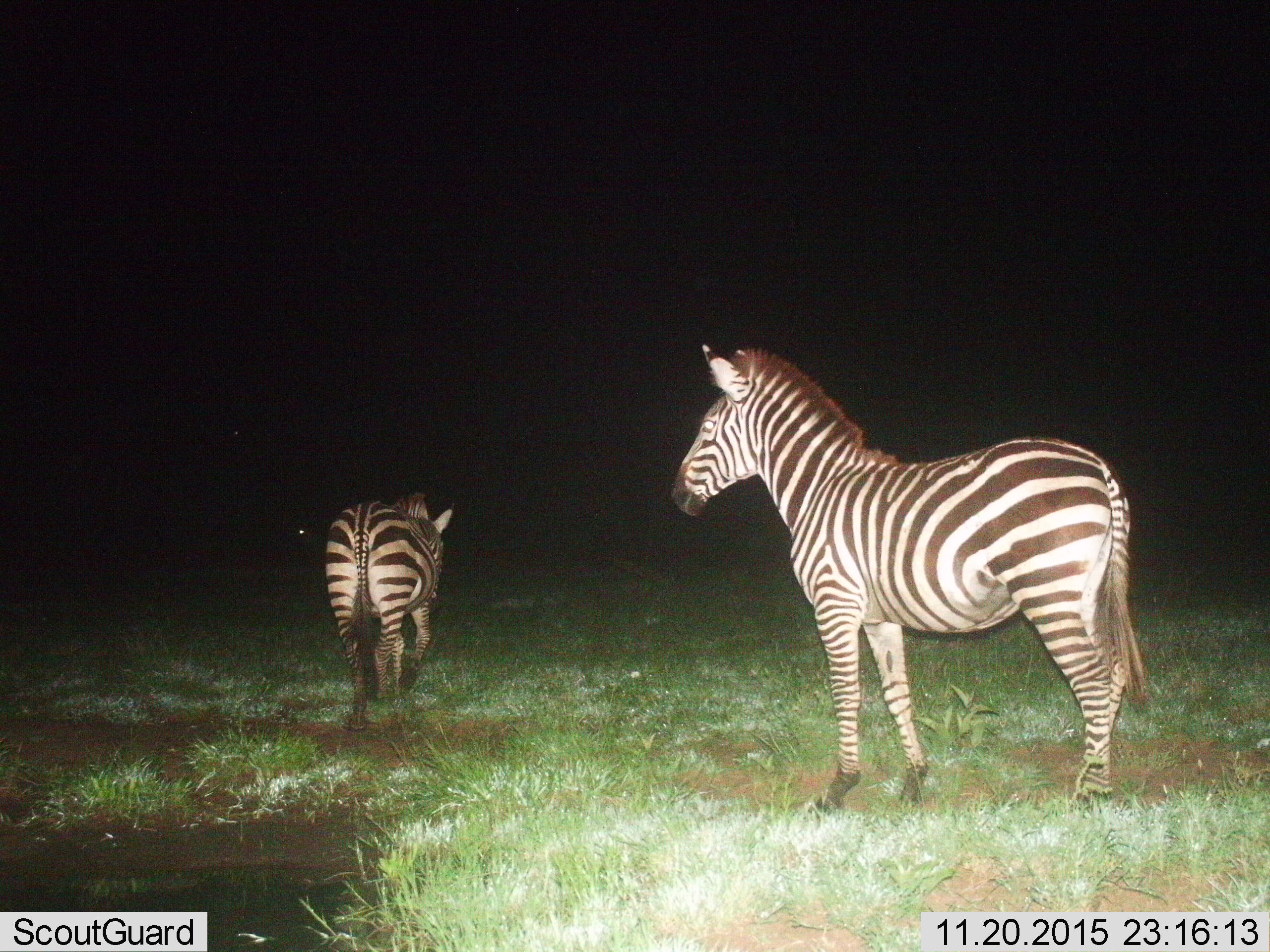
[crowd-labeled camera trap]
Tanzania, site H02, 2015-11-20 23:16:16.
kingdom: Animalia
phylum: Chordata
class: Mammalia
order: Perissodactyla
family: Equidae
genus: Equus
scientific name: Equus quagga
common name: plains zebra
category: zebra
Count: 2.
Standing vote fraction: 100%.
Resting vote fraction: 0%.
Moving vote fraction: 60%.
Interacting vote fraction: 0%.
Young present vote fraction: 0%.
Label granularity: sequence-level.